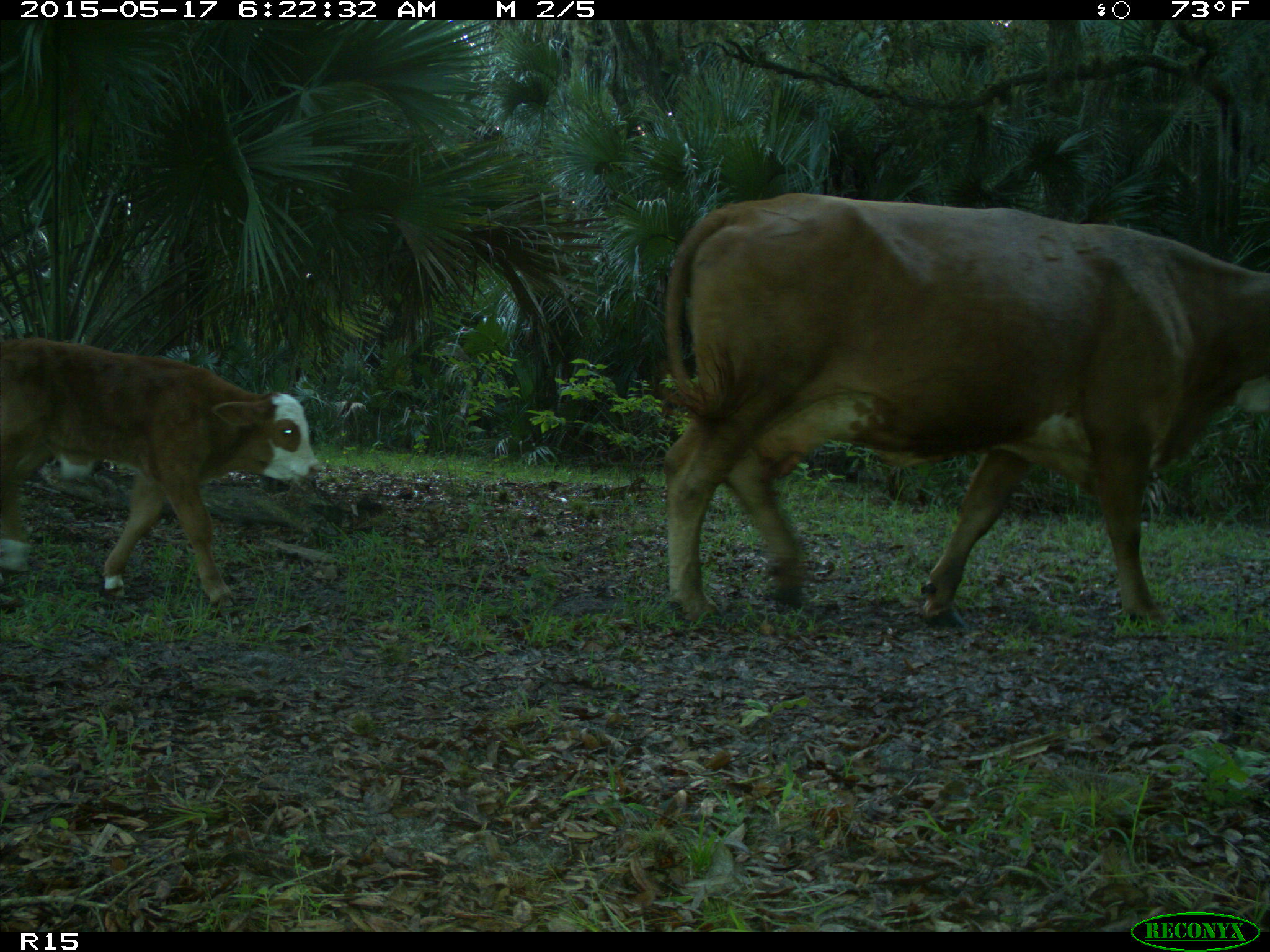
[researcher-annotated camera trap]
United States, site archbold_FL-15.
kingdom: Animalia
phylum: Chordata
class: Mammalia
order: Artiodactyla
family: Bovidae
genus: Bos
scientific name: Bos taurus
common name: domestic cow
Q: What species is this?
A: Bos taurus (domestic cow).